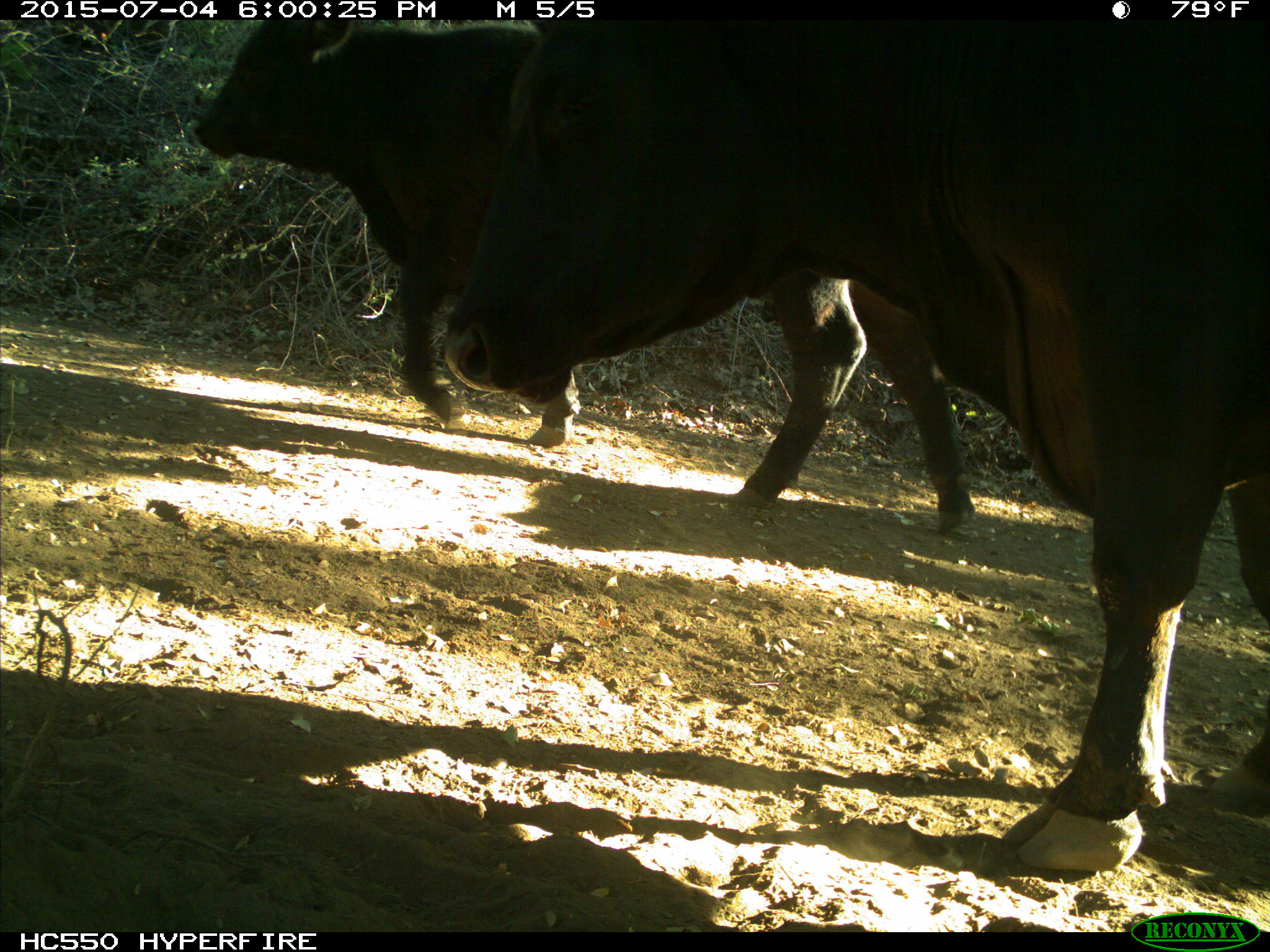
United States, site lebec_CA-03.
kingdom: Animalia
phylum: Chordata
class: Mammalia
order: Artiodactyla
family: Bovidae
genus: Bos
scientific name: Bos taurus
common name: domestic cow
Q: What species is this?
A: Bos taurus (domestic cow).